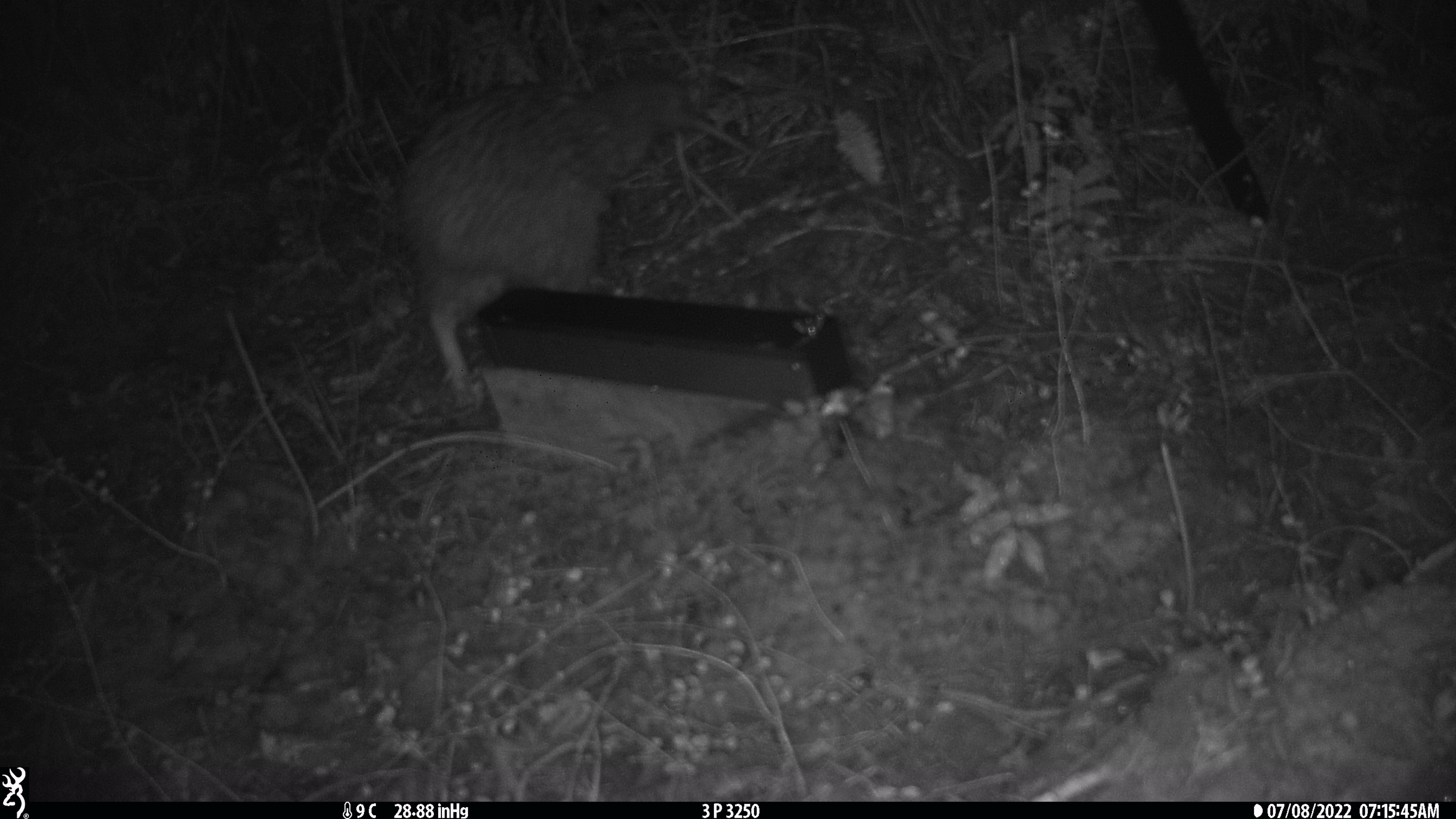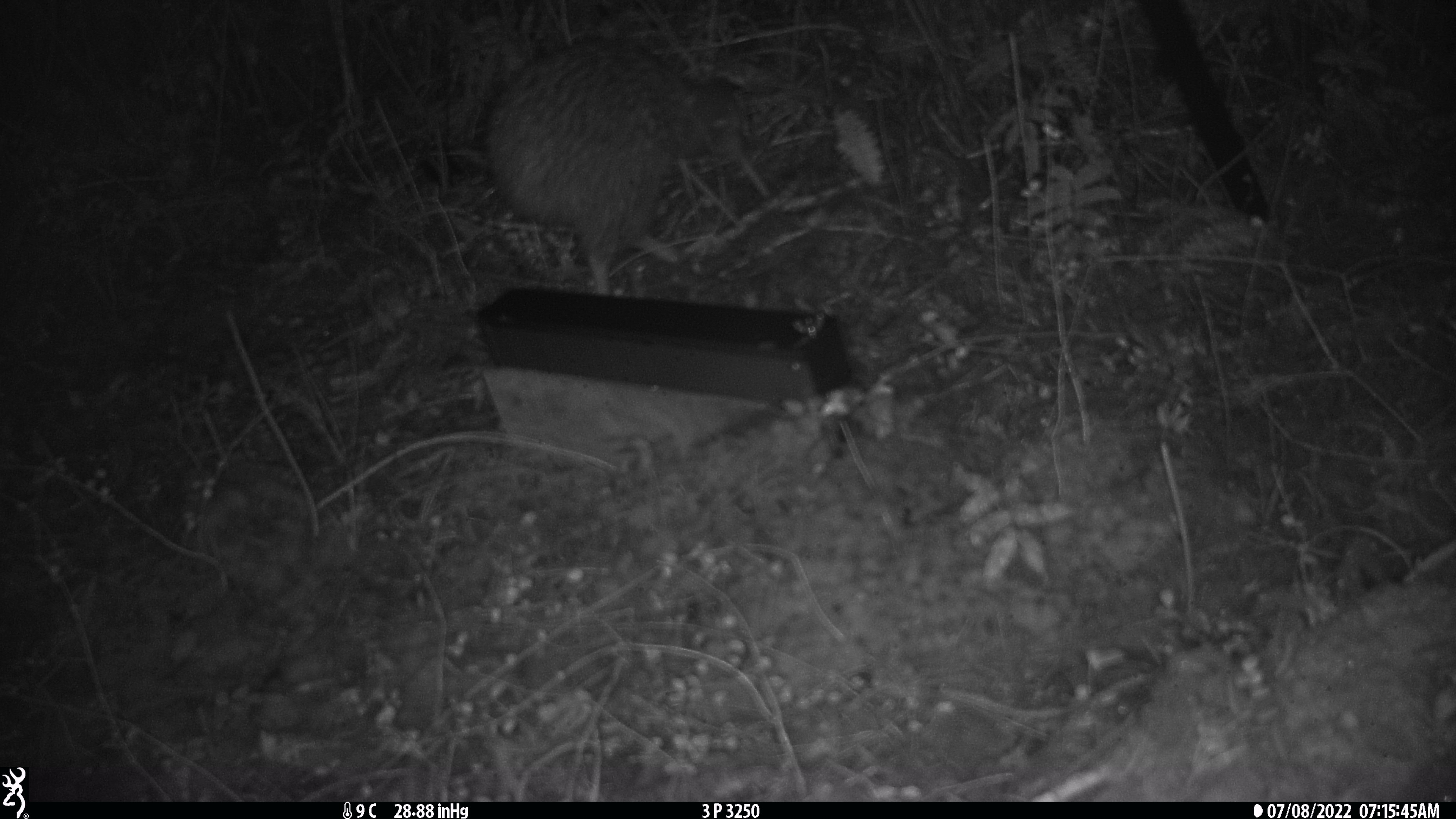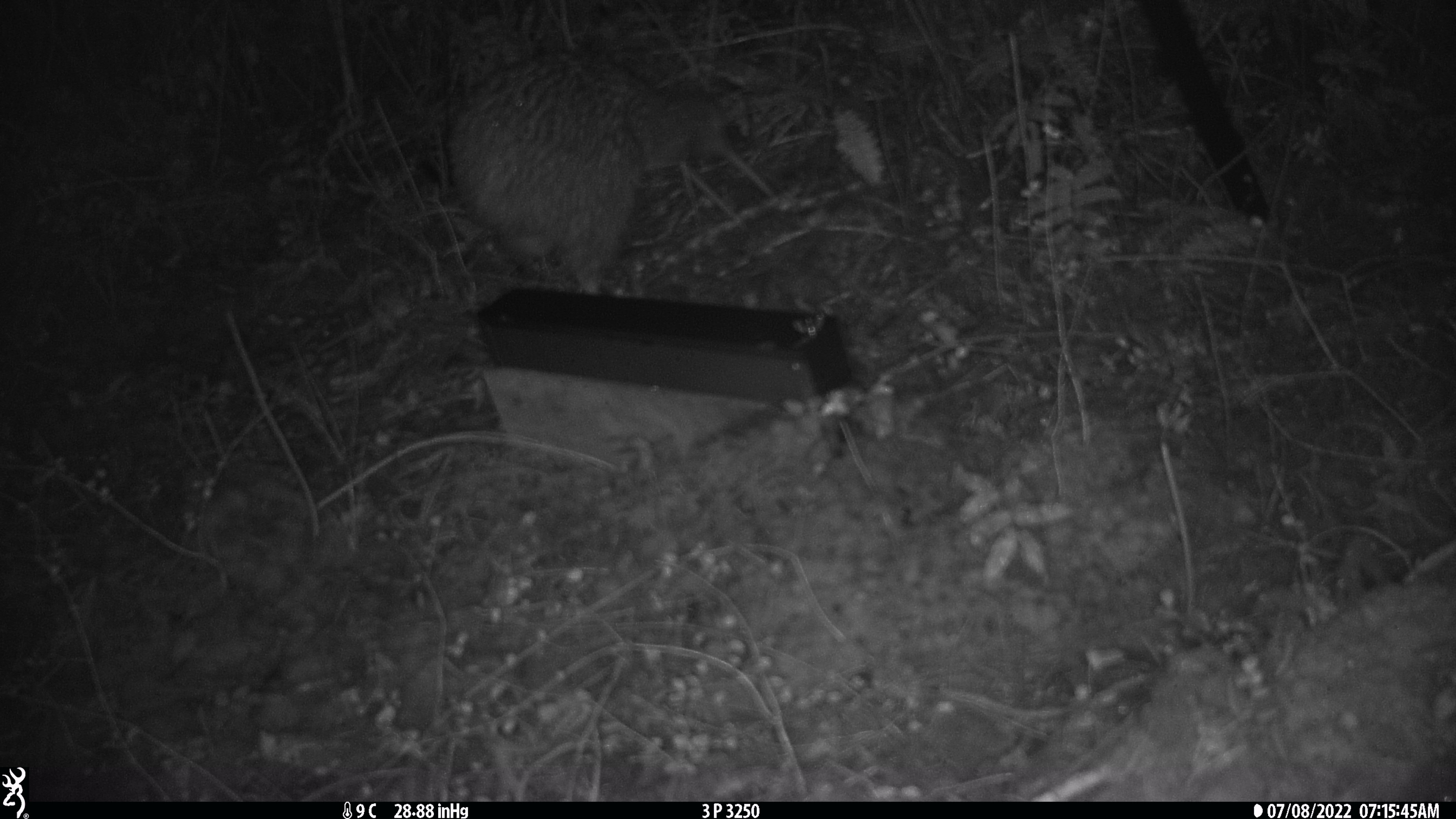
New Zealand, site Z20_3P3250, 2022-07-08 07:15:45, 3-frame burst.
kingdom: Animalia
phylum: Chordata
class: Aves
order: Apterygiformes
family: Apterygidae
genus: Apteryx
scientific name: Apteryx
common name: kiwi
Kiwi (Apteryx).